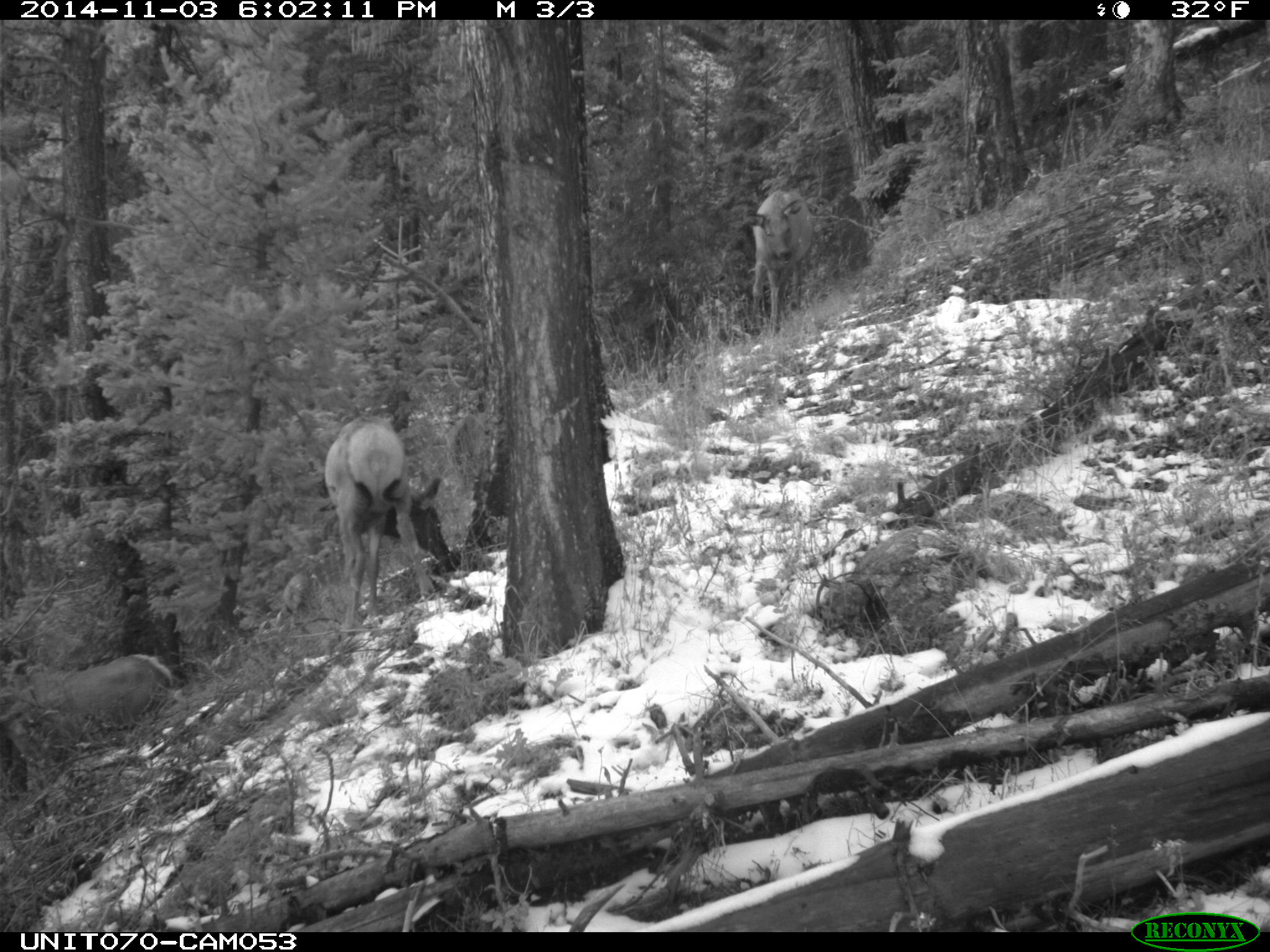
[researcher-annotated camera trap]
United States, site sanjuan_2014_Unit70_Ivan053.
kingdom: Animalia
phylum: Chordata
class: Mammalia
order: Artiodactyla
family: Cervidae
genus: Cervus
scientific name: Cervus elaphus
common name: red deer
Cervus elaphus (red deer).